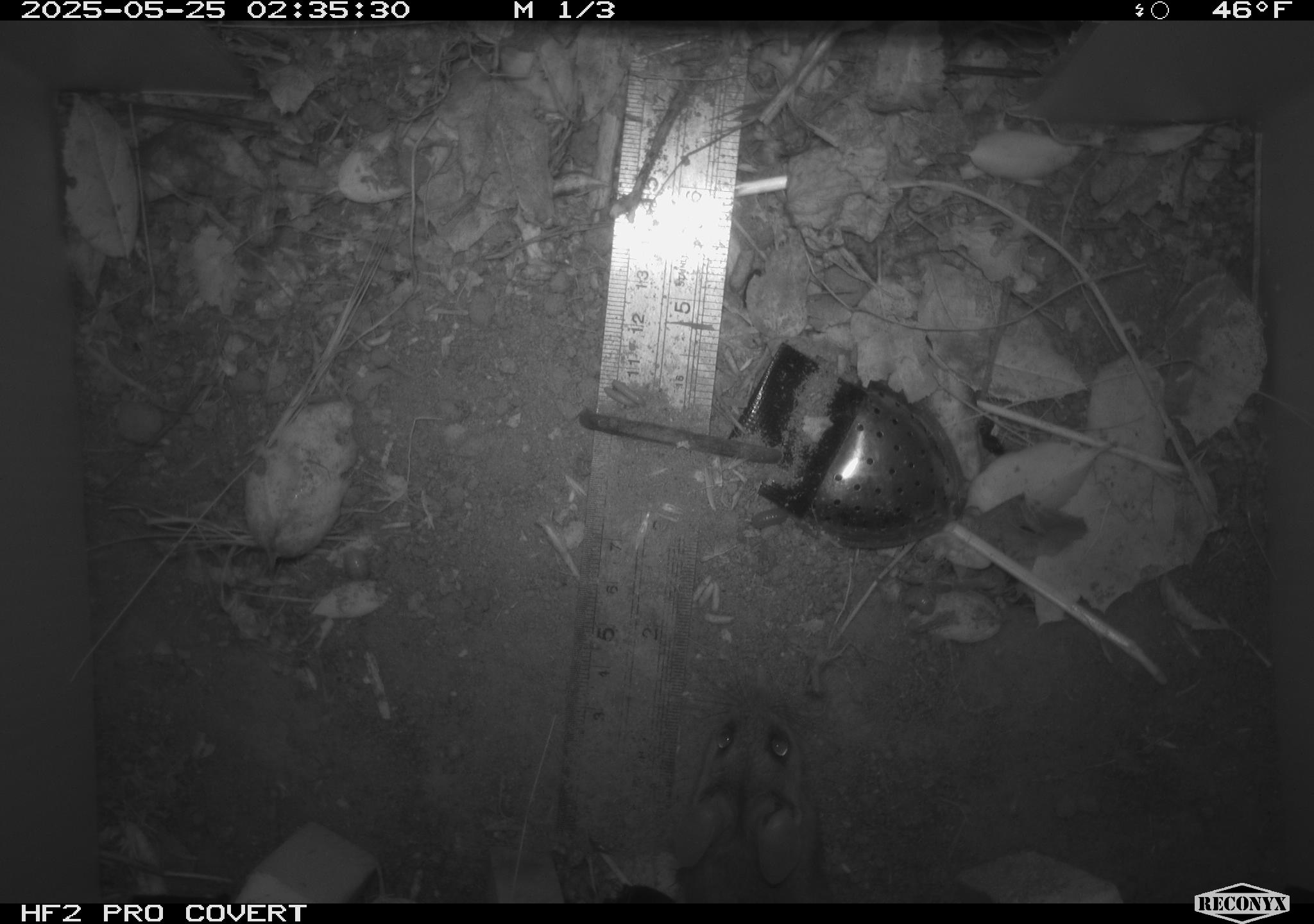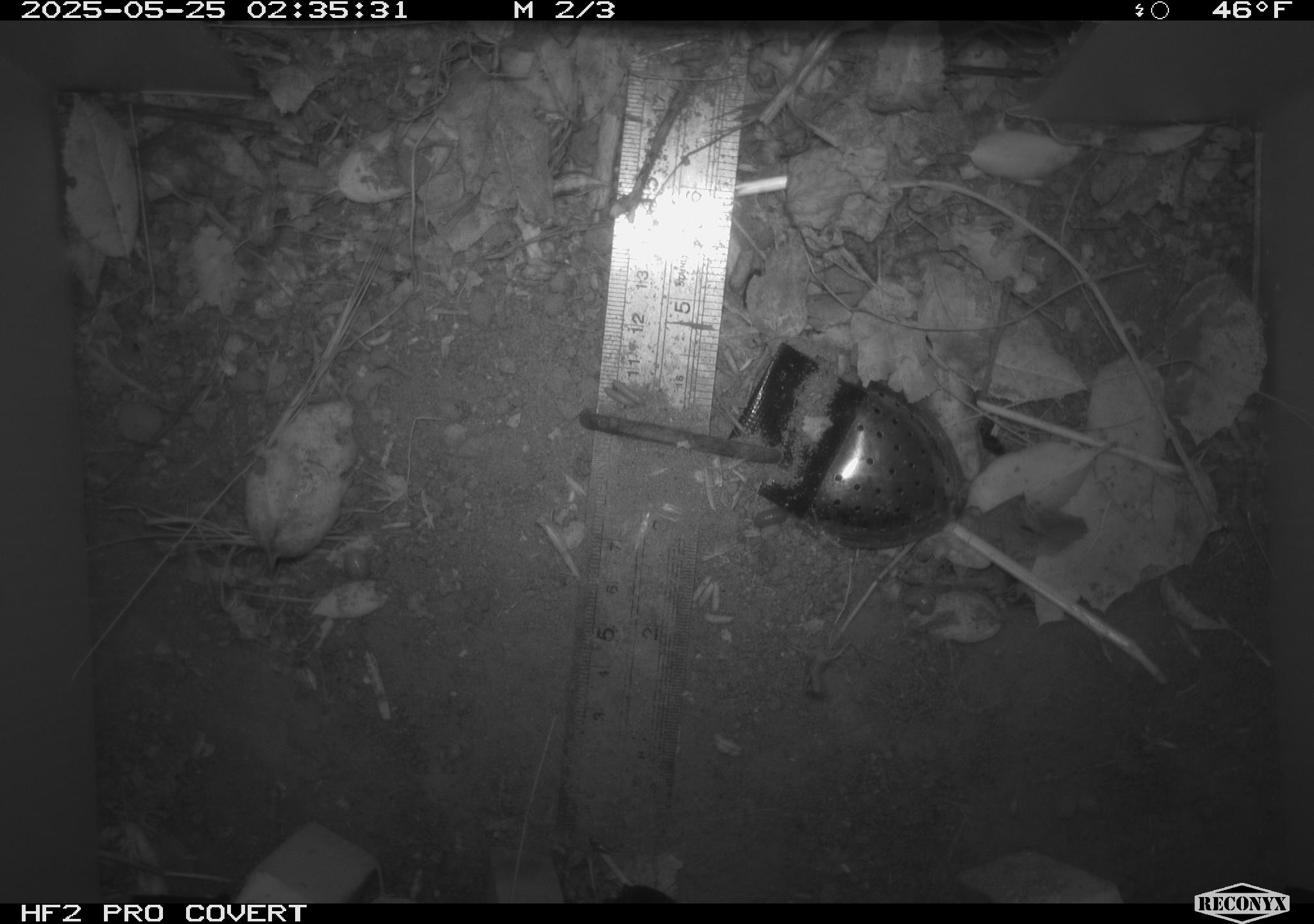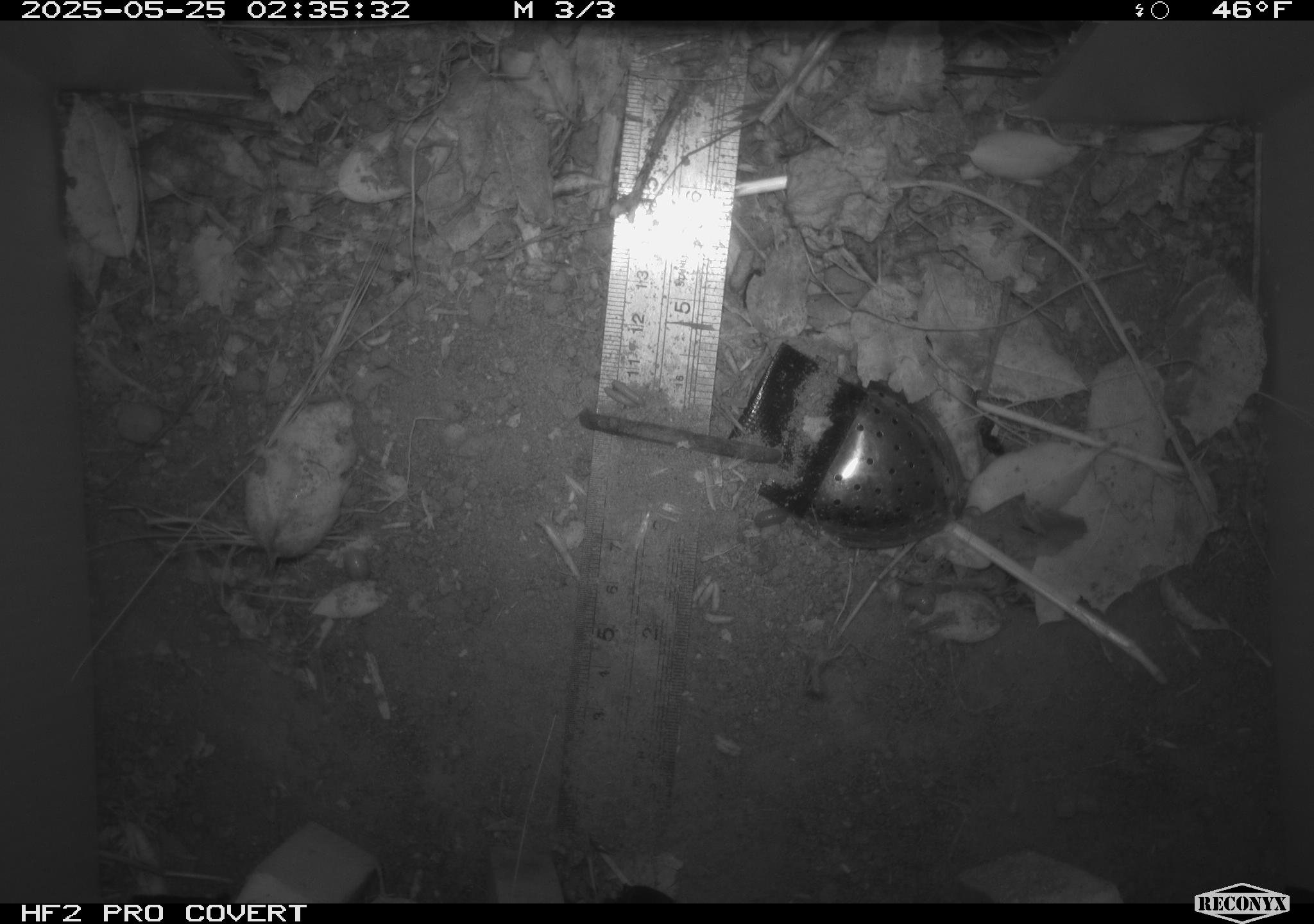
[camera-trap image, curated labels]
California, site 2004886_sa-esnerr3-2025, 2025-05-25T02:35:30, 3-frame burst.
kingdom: Animalia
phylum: Chordata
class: Mammalia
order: Rodentia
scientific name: Rodentia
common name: rodent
Rodent (Rodentia).